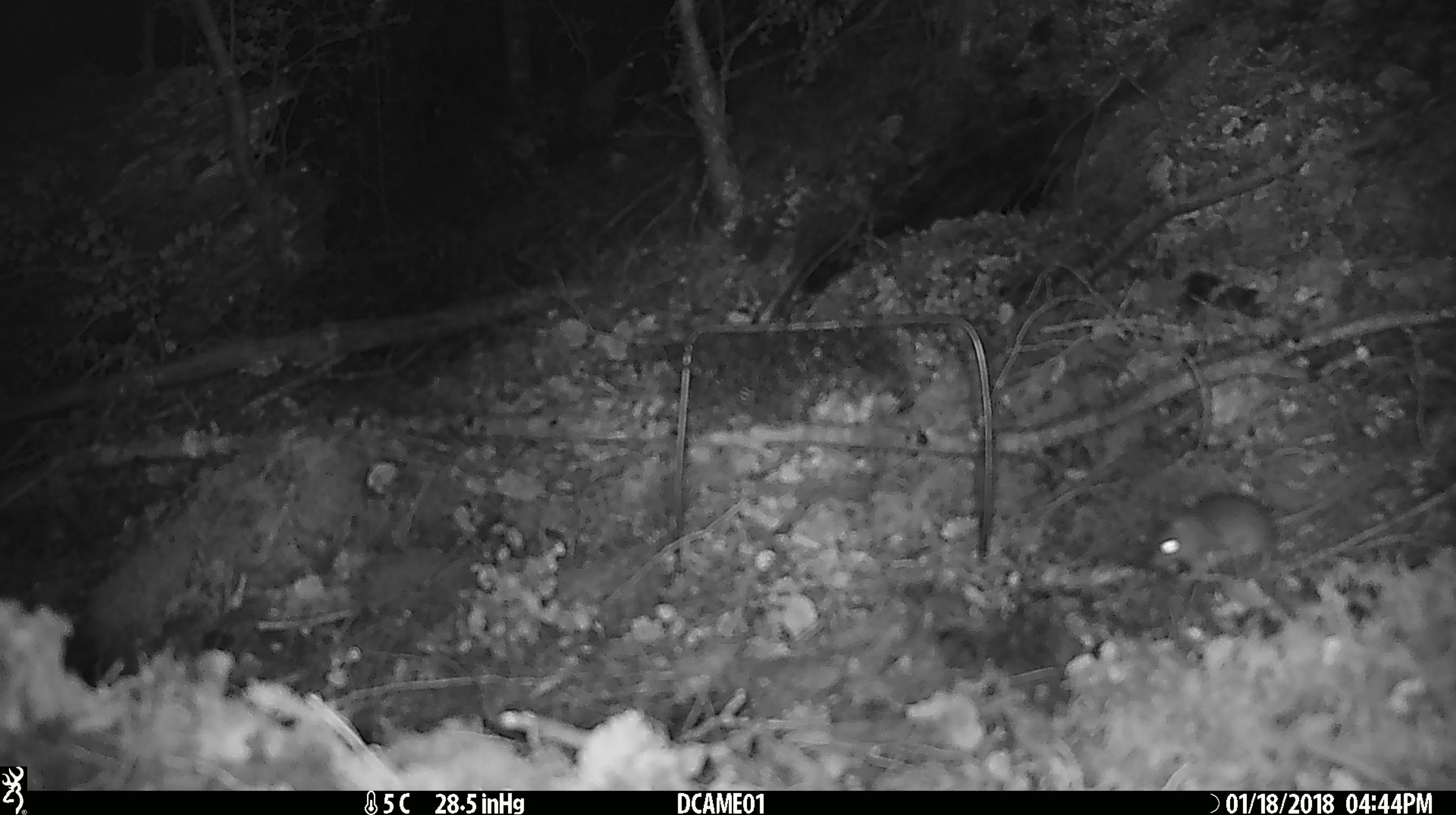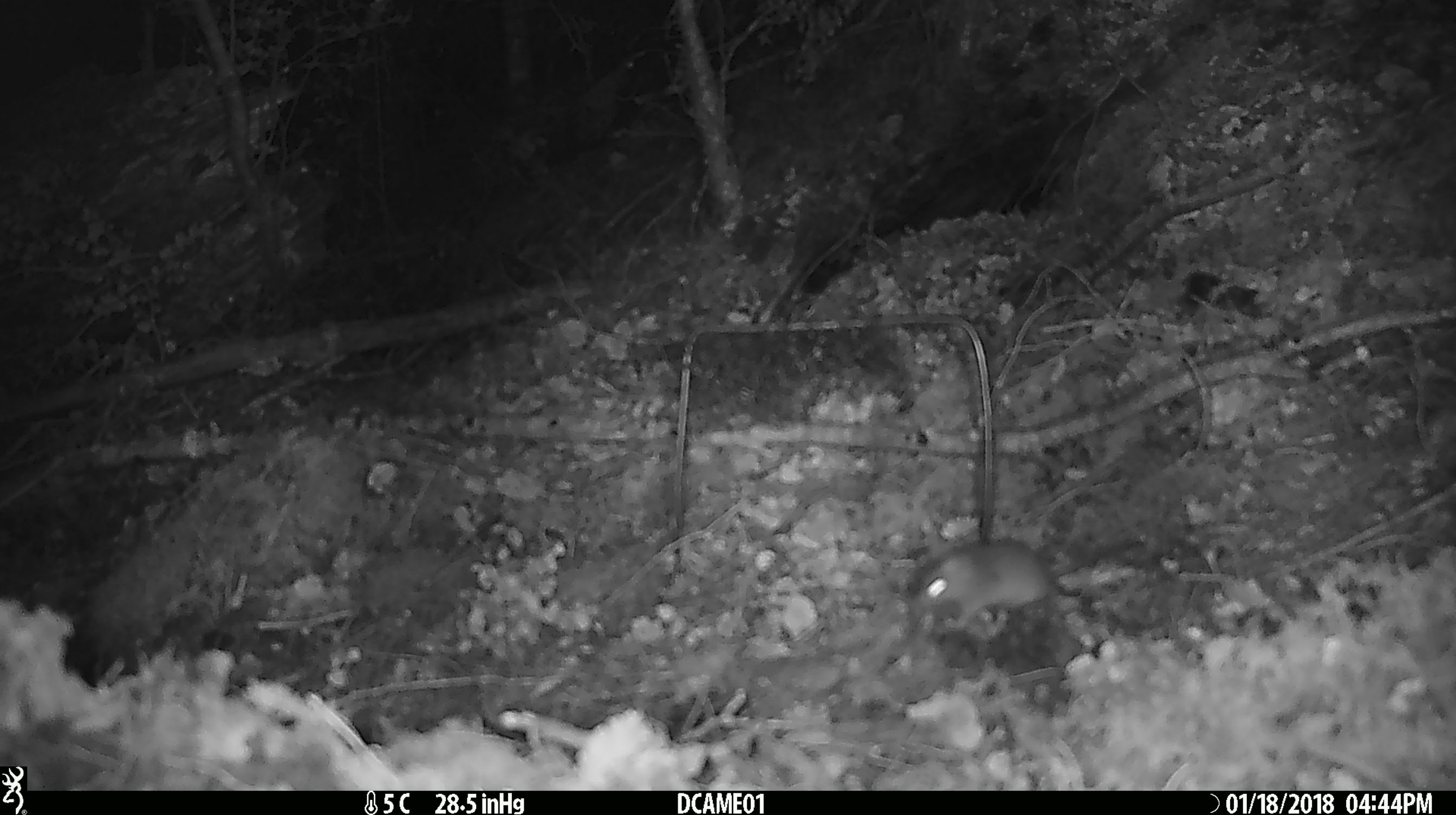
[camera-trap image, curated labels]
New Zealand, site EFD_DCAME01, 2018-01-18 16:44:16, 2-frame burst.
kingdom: Animalia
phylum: Chordata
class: Mammalia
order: Rodentia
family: Muridae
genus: Mus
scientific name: Mus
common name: mouse